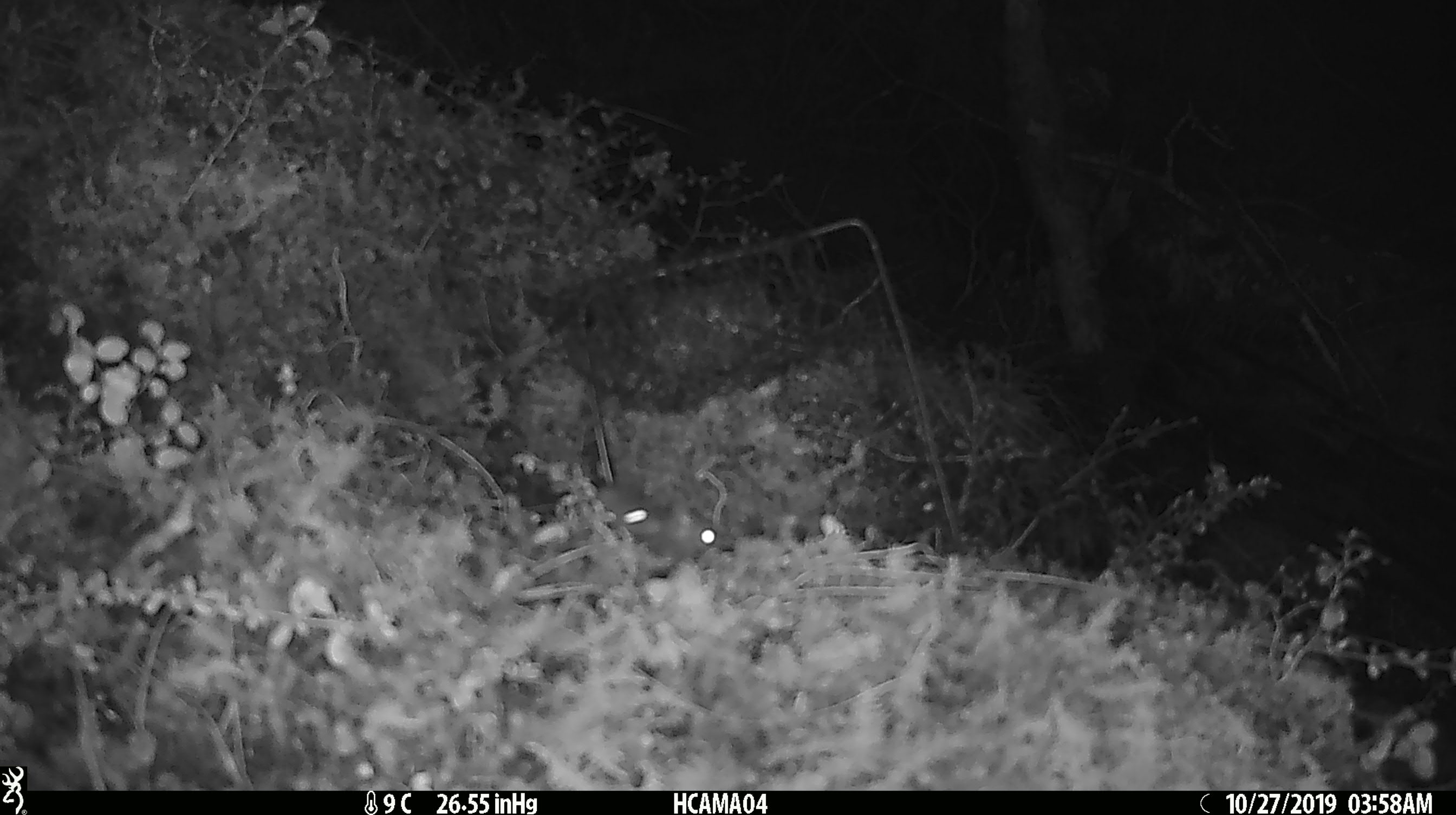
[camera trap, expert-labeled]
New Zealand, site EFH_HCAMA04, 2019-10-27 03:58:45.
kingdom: Animalia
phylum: Chordata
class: Mammalia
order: Rodentia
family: Muridae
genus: Mus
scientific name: Mus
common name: mouse